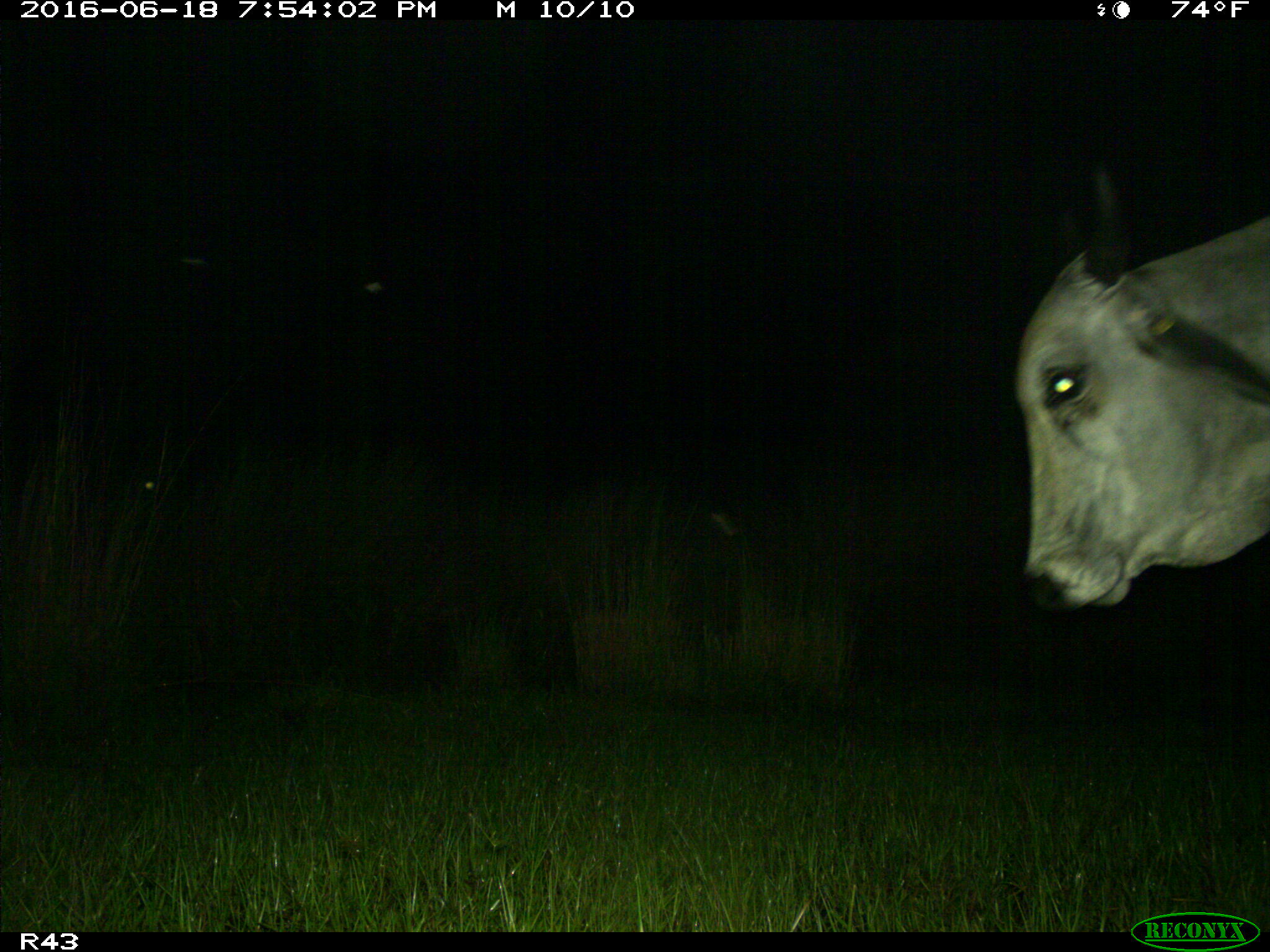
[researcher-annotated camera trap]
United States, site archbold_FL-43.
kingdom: Animalia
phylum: Chordata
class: Mammalia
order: Artiodactyla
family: Bovidae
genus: Bos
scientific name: Bos taurus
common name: domestic cow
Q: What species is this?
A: Bos taurus (domestic cow).